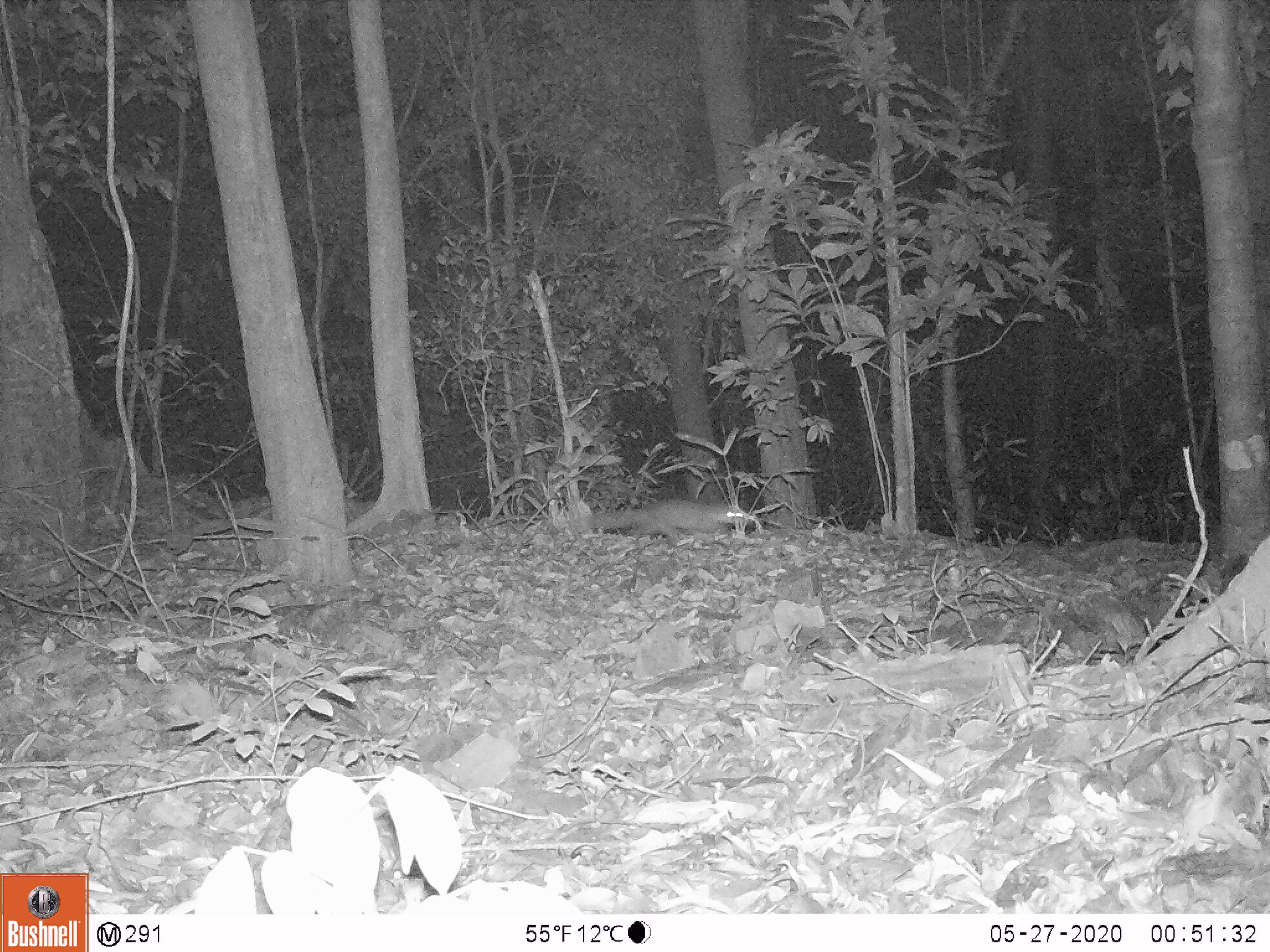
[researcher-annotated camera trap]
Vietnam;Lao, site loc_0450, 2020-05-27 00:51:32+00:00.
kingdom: Animalia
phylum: Chordata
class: Mammalia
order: Carnivora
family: Mustelidae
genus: Melogale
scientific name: Melogale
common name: ferret badger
Ferret badger (Melogale). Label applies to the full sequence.